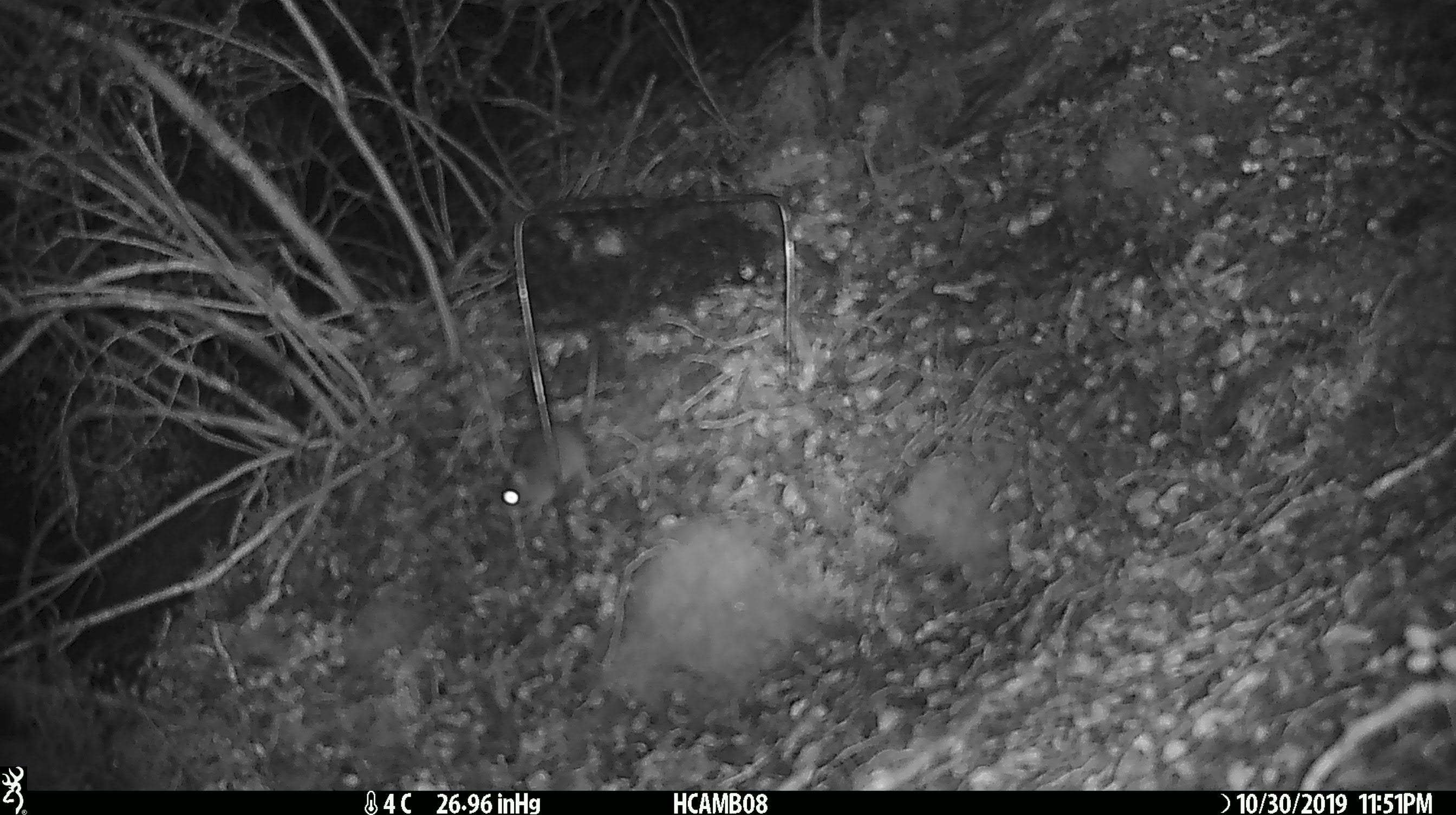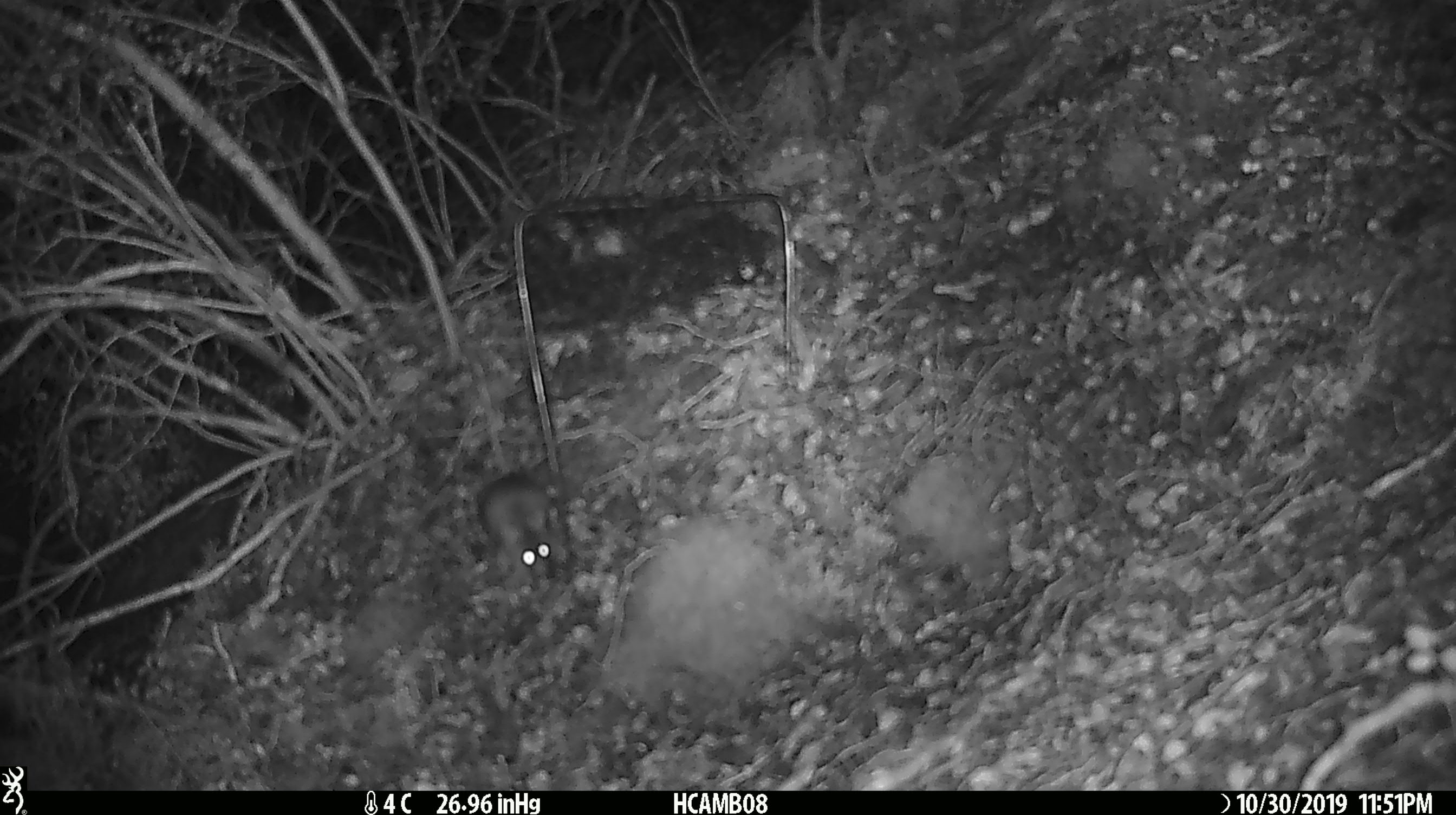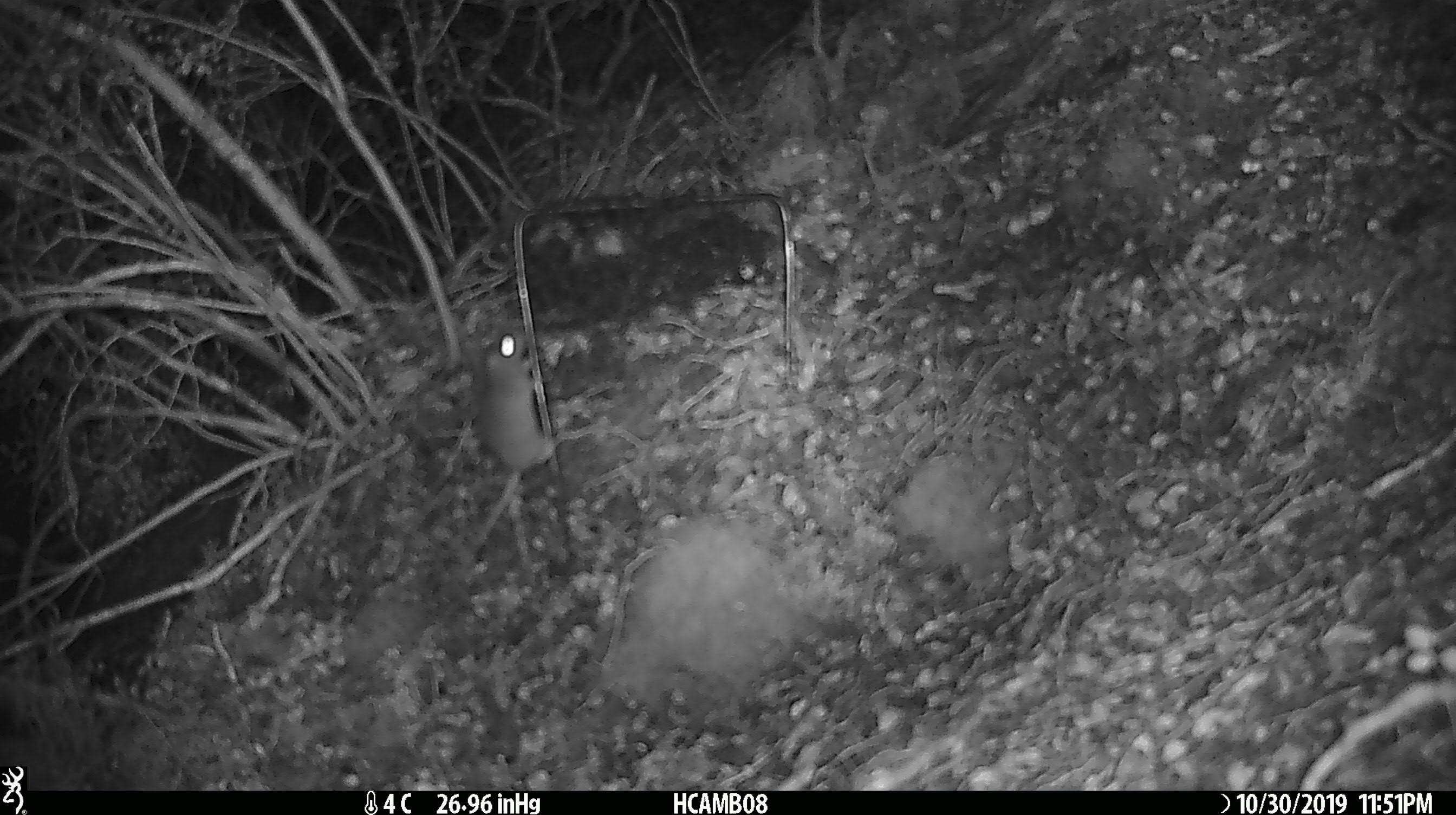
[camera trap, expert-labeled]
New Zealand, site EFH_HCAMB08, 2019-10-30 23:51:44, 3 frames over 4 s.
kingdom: Animalia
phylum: Chordata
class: Mammalia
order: Rodentia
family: Muridae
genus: Mus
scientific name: Mus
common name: mouse